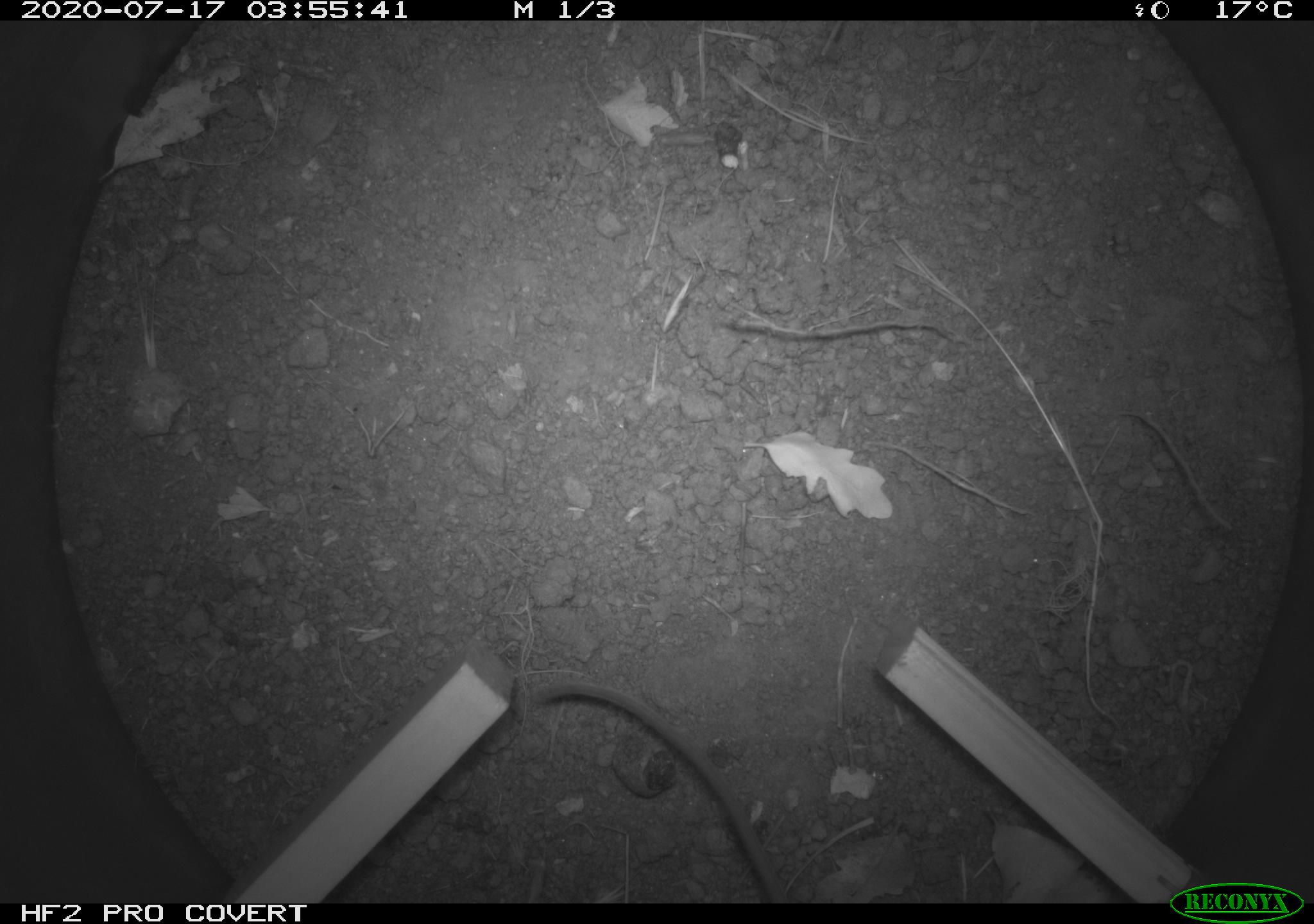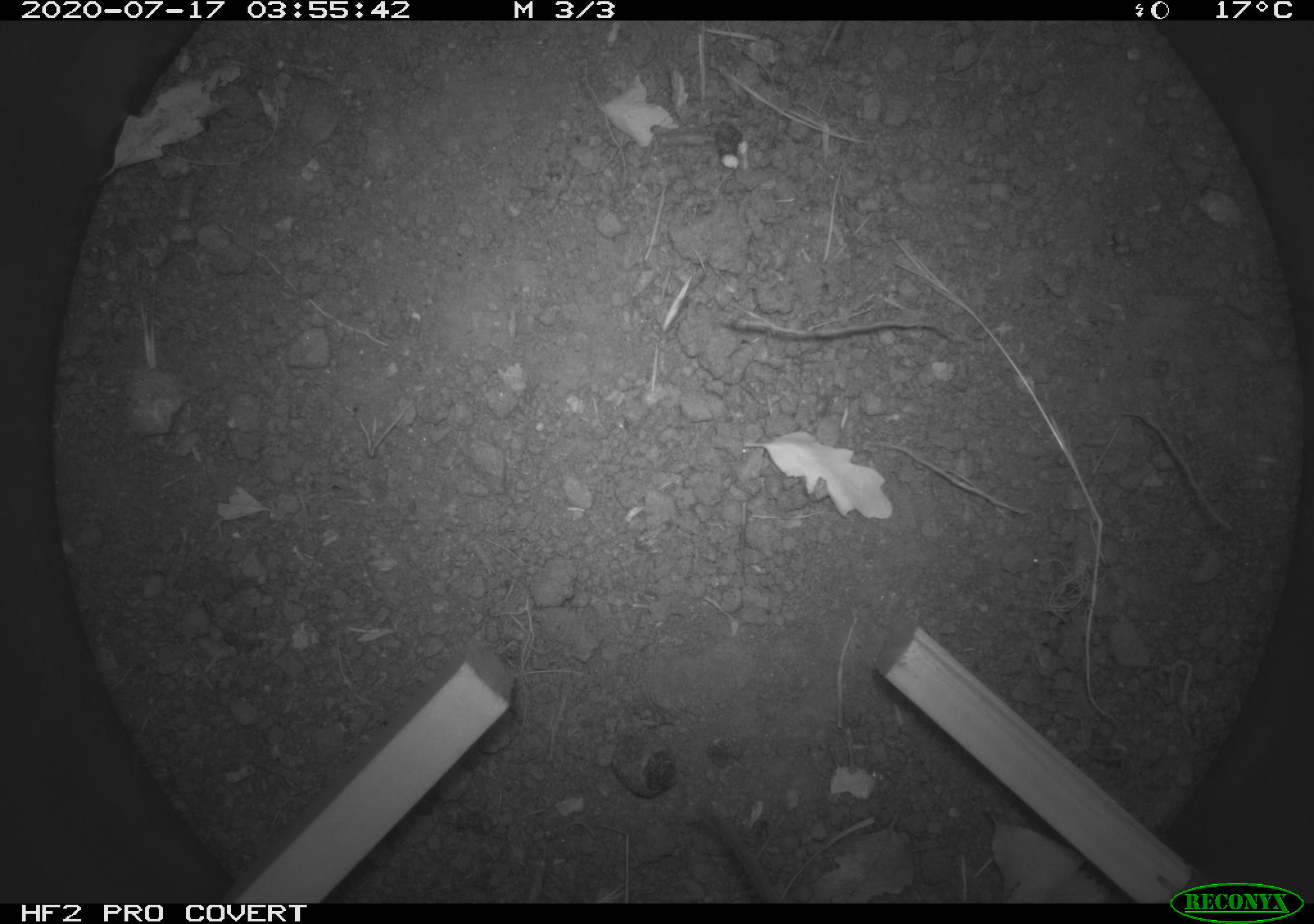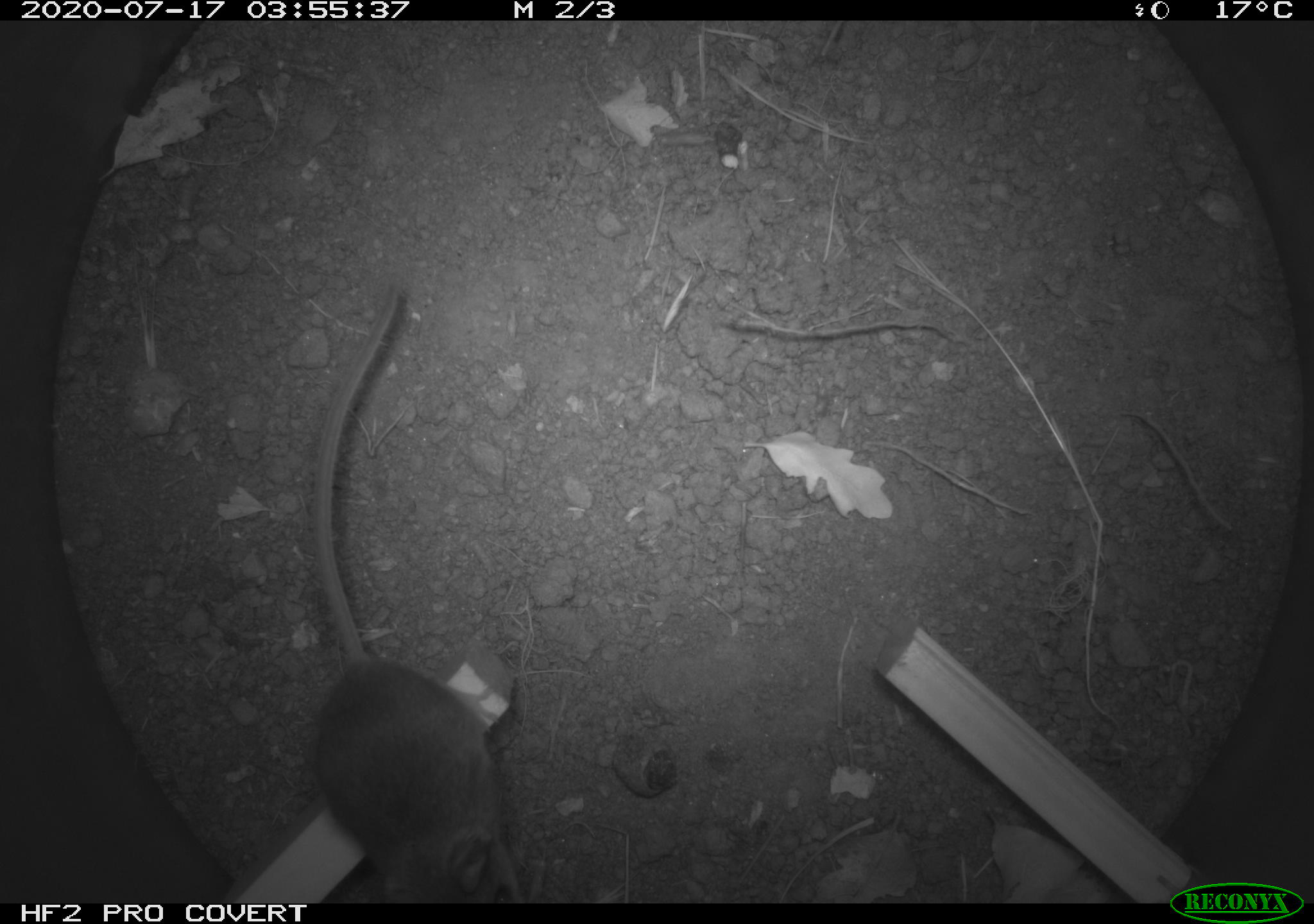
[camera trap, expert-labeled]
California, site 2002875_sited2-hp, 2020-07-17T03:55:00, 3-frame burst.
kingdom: Animalia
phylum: Chordata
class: Mammalia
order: Rodentia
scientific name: Rodentia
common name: rodent